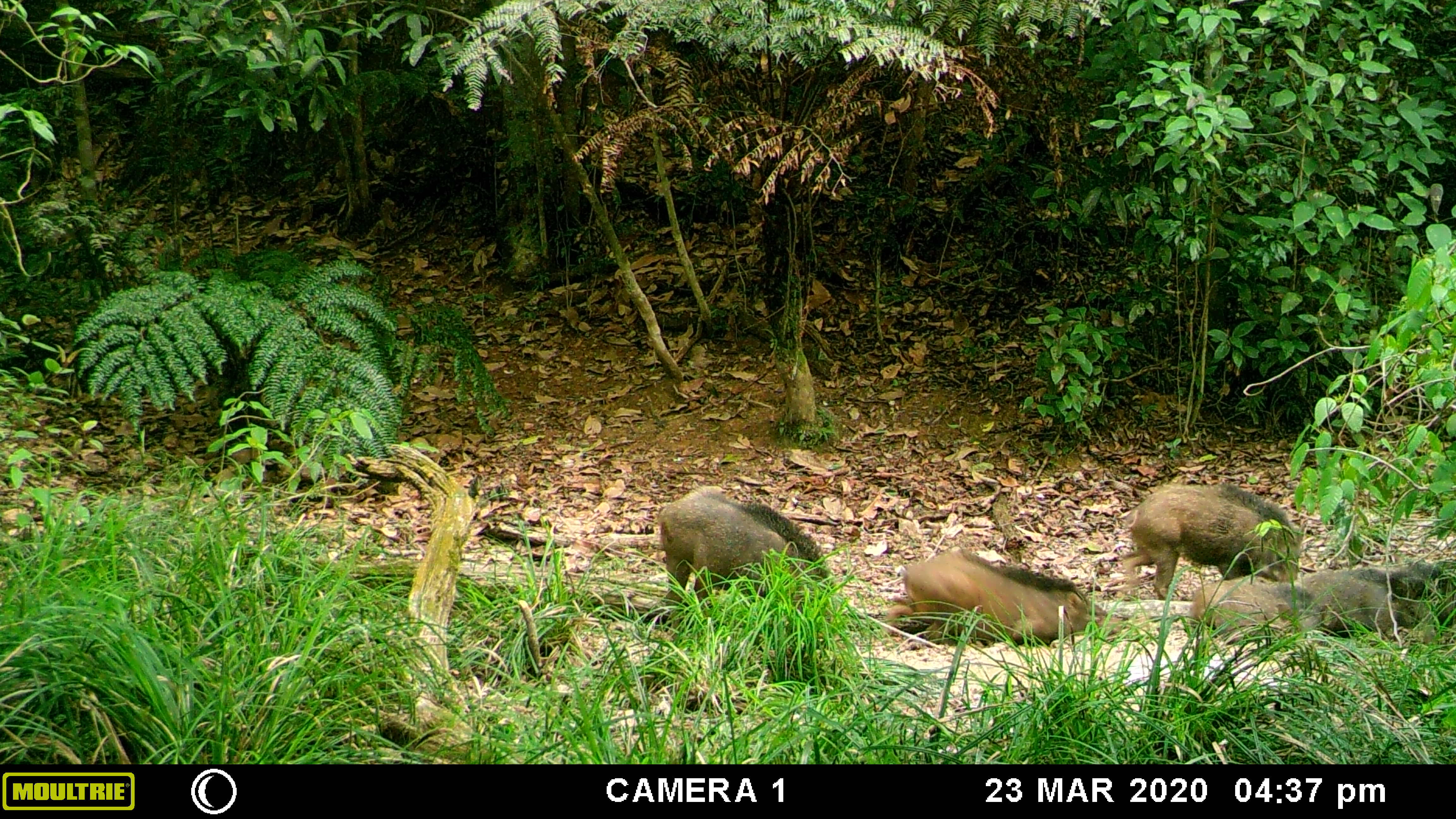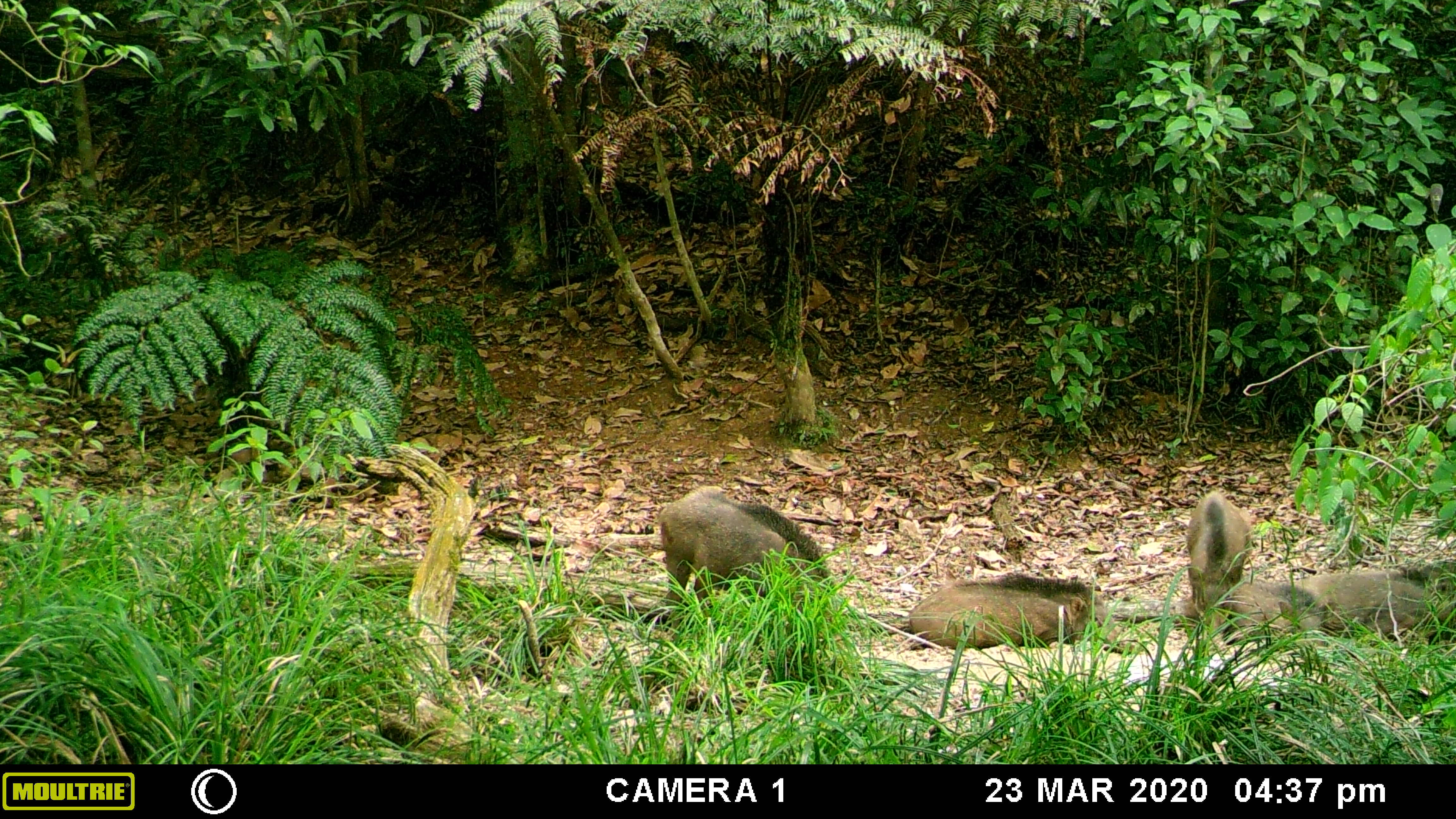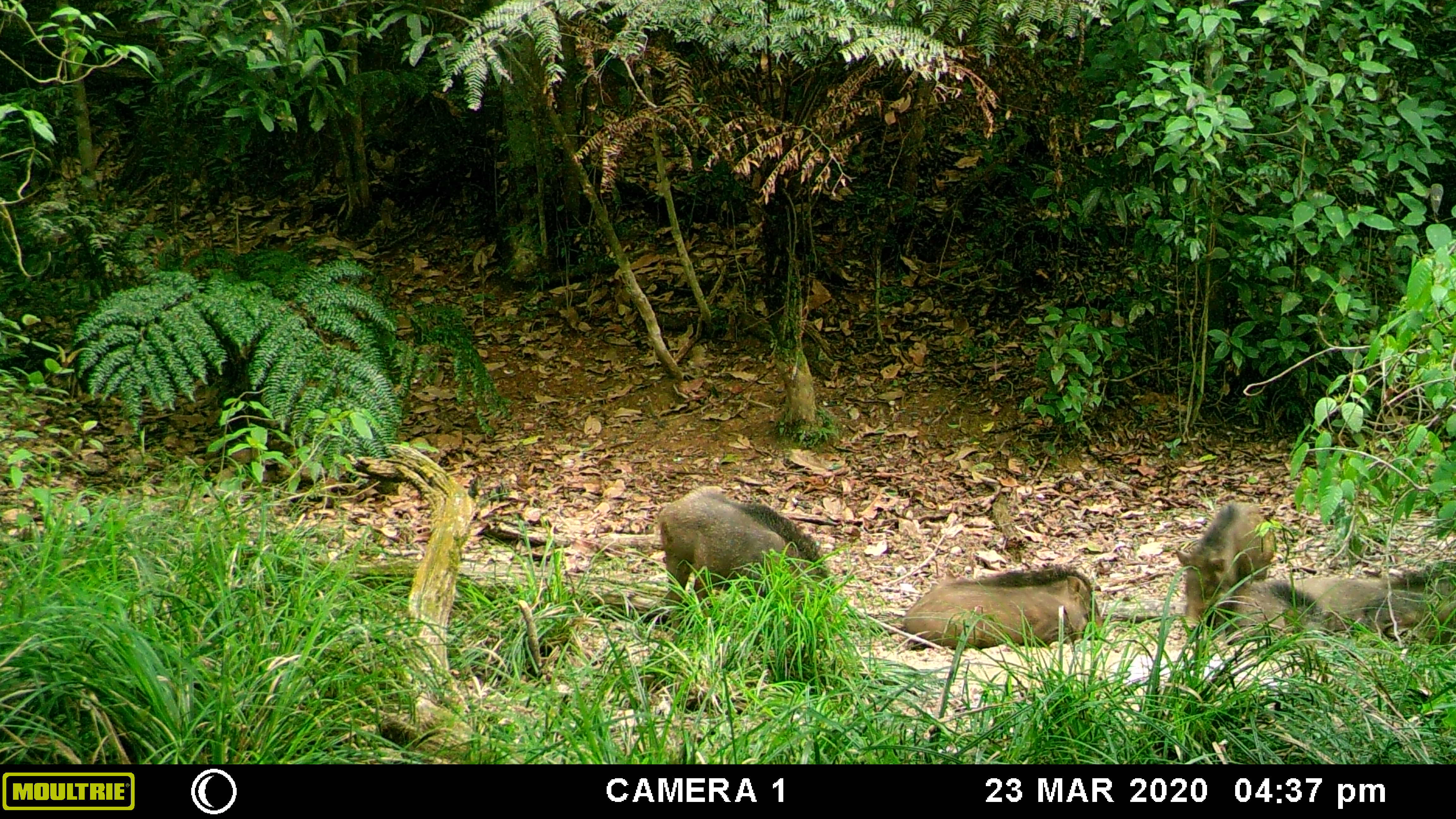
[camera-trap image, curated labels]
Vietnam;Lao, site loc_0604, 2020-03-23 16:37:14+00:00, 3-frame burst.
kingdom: Animalia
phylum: Chordata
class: Mammalia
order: Artiodactyla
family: Suidae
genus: Sus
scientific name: Sus scrofa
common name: eurasian wild pig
Eurasian wild pig (Sus scrofa). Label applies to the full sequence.